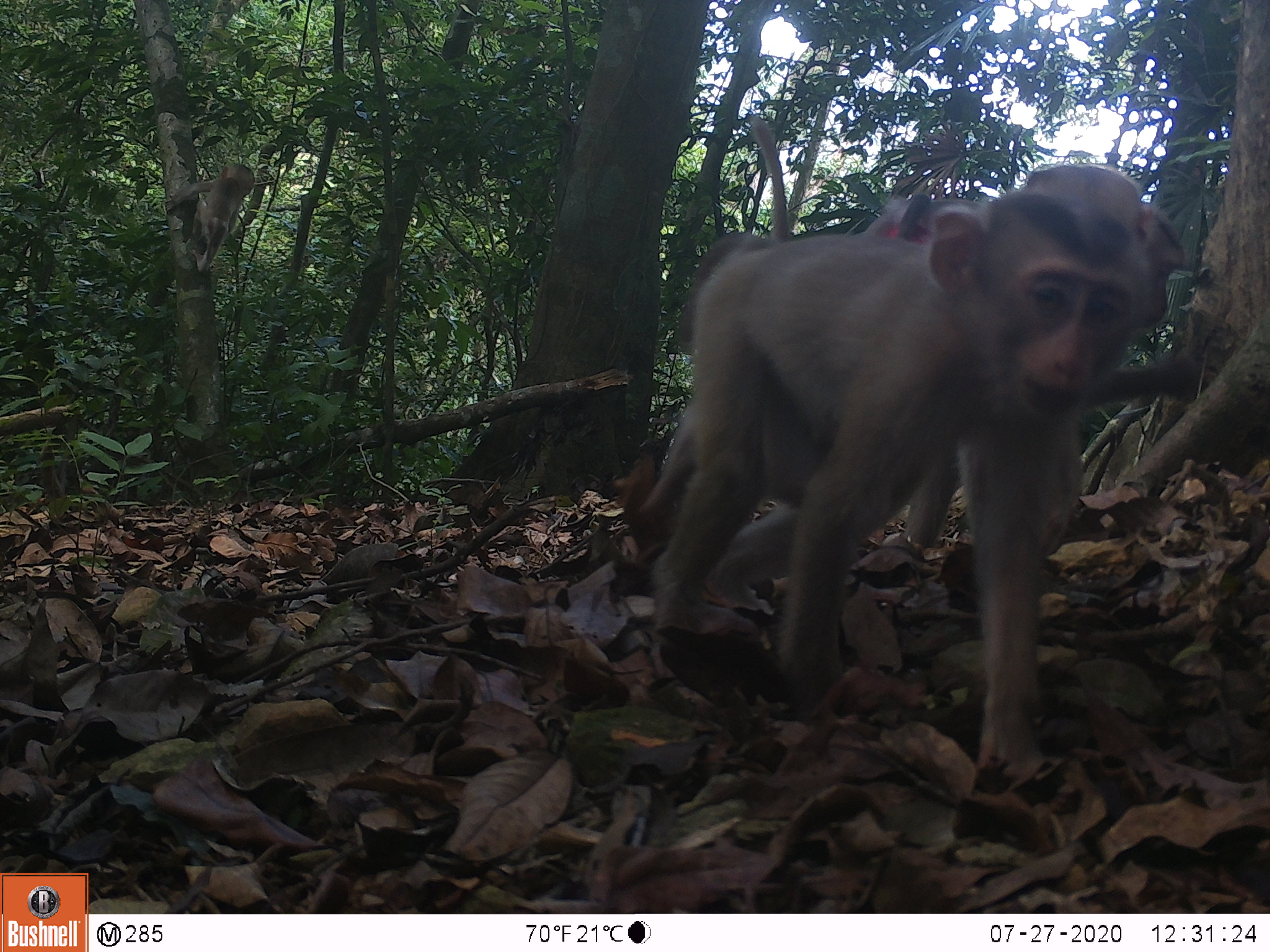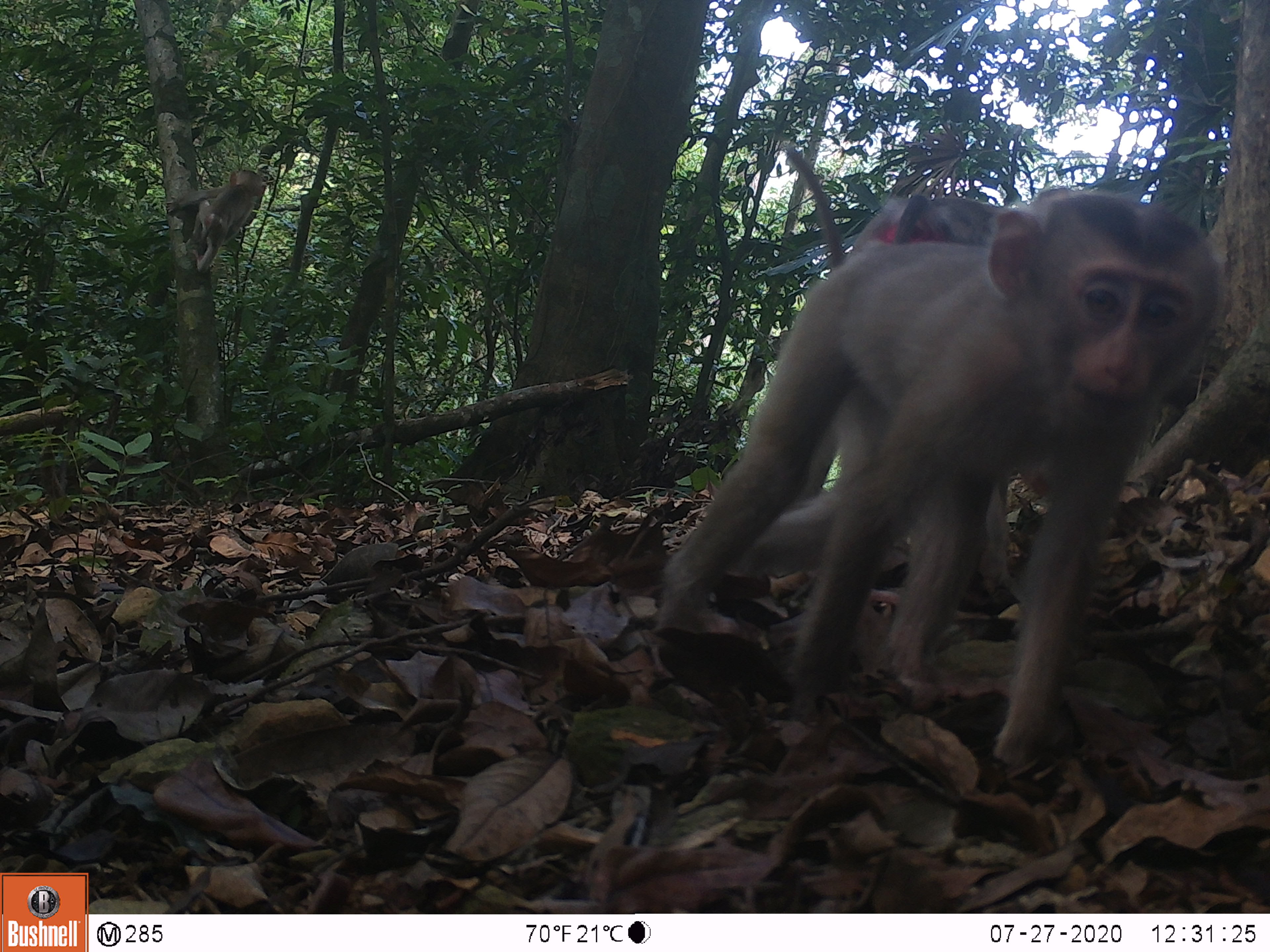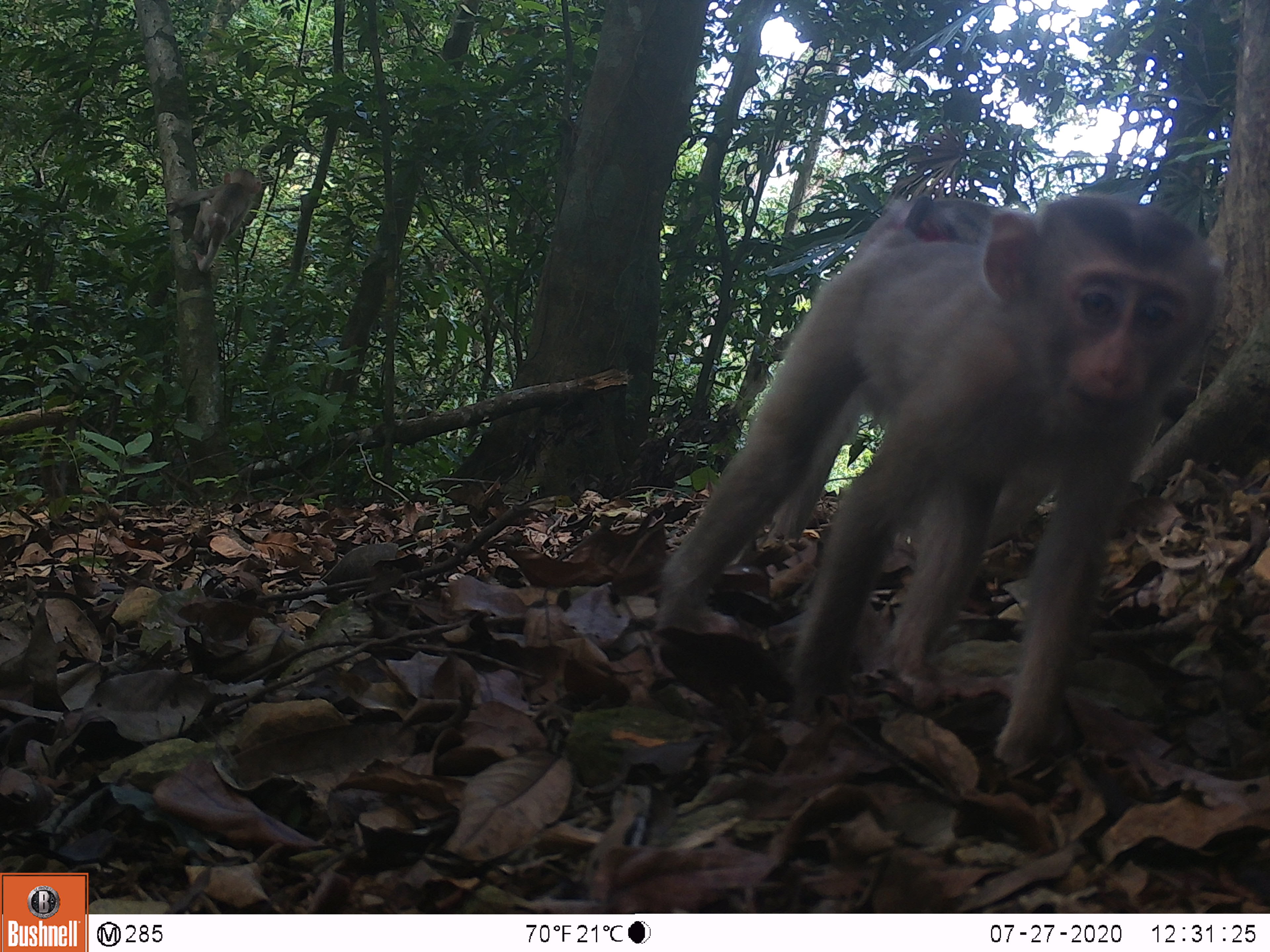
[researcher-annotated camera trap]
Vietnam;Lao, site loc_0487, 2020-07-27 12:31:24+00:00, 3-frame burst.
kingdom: Animalia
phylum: Chordata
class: Mammalia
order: Primates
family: Cercopithecidae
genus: Macaca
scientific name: Macaca nemestrina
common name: pig-tailed macaque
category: pig tailed macaque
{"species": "pig tailed macaque (pig-tailed macaque) (Macaca nemestrina)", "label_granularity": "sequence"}